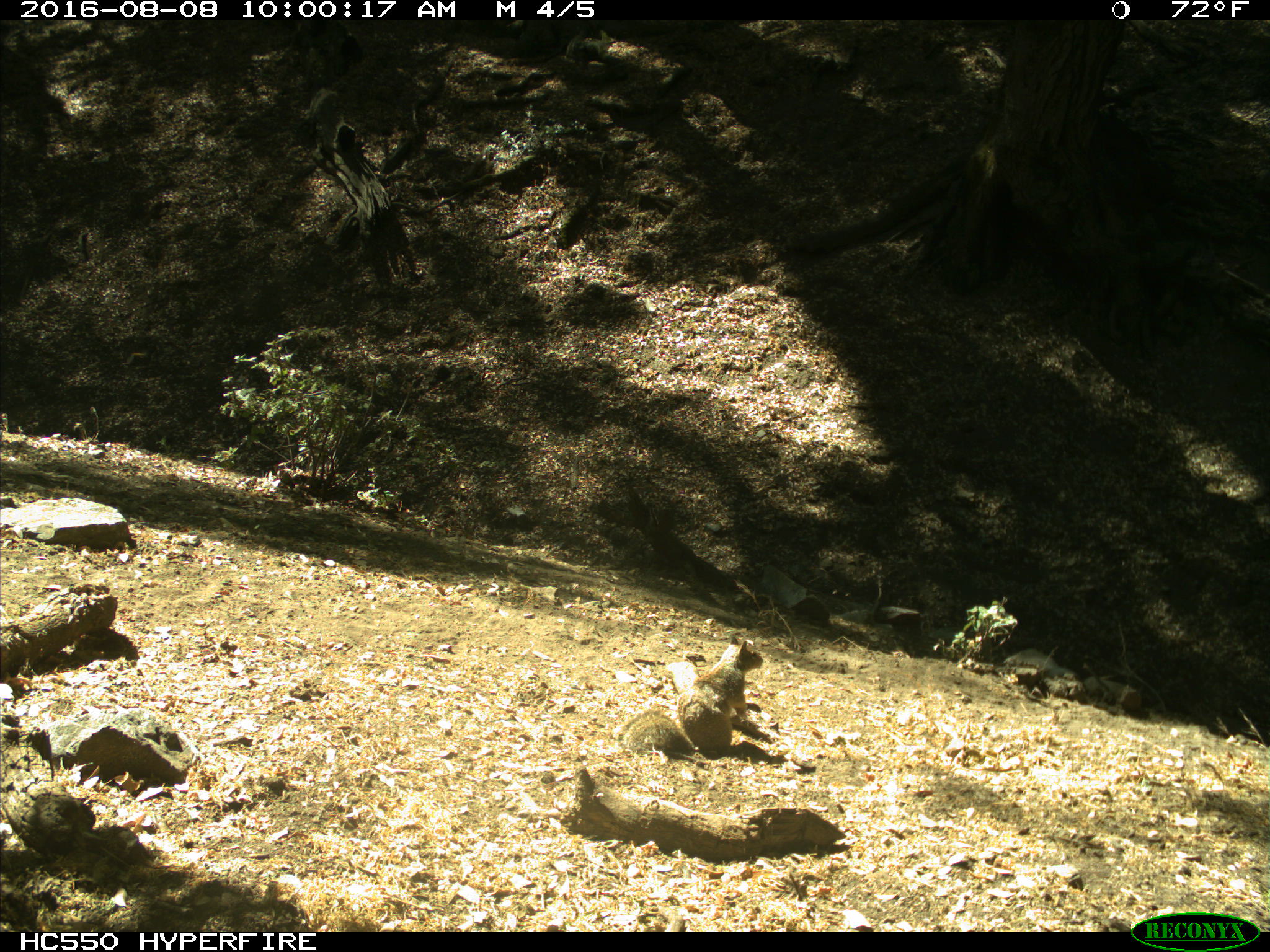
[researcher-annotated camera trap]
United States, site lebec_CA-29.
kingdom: Animalia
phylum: Chordata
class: Mammalia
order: Rodentia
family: Sciuridae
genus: Otospermophilus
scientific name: Otospermophilus beecheyi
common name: california ground squirrel